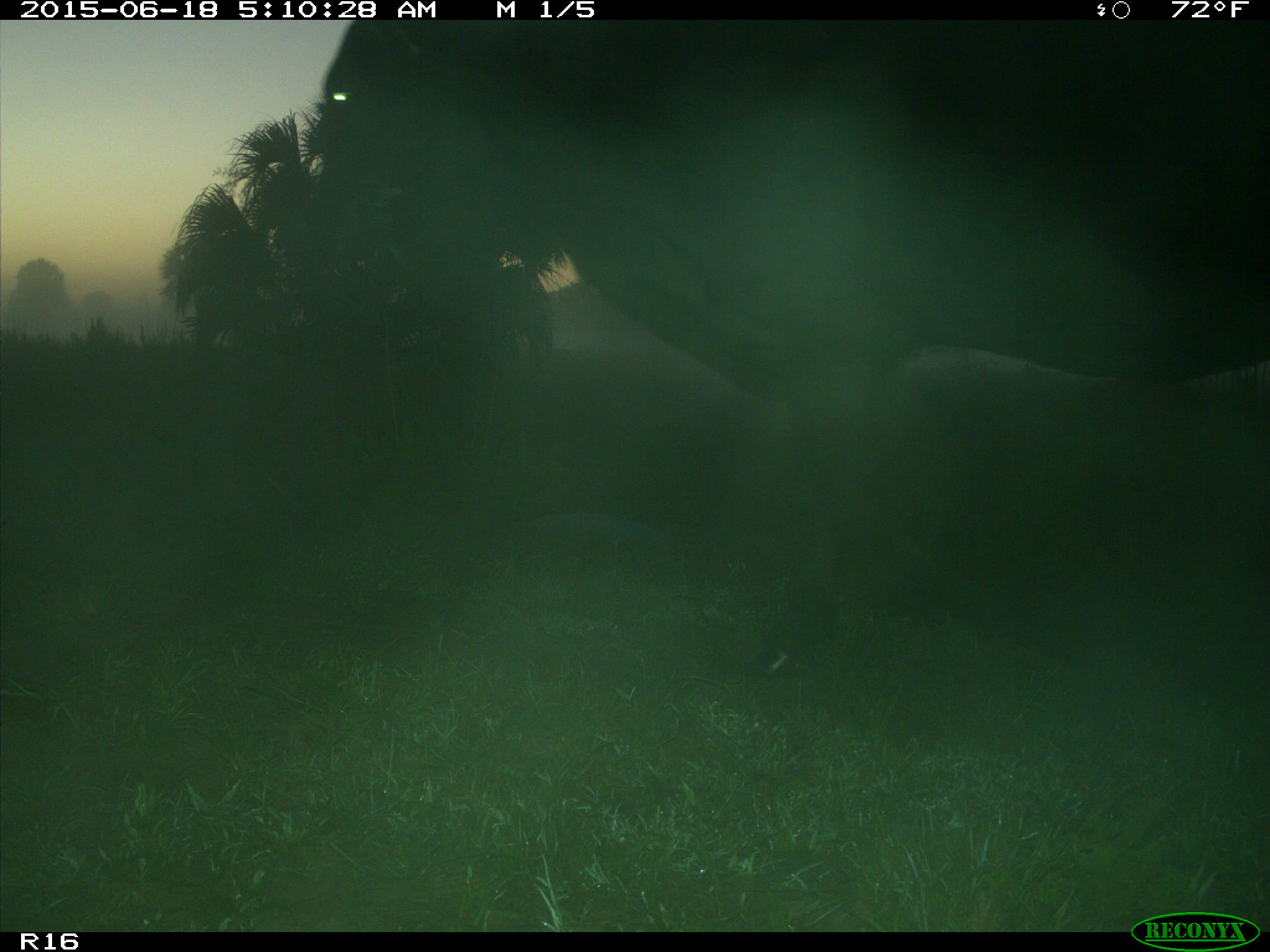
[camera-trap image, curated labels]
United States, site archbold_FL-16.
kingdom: Animalia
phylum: Chordata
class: Mammalia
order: Artiodactyla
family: Bovidae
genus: Bos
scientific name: Bos taurus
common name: domestic cow